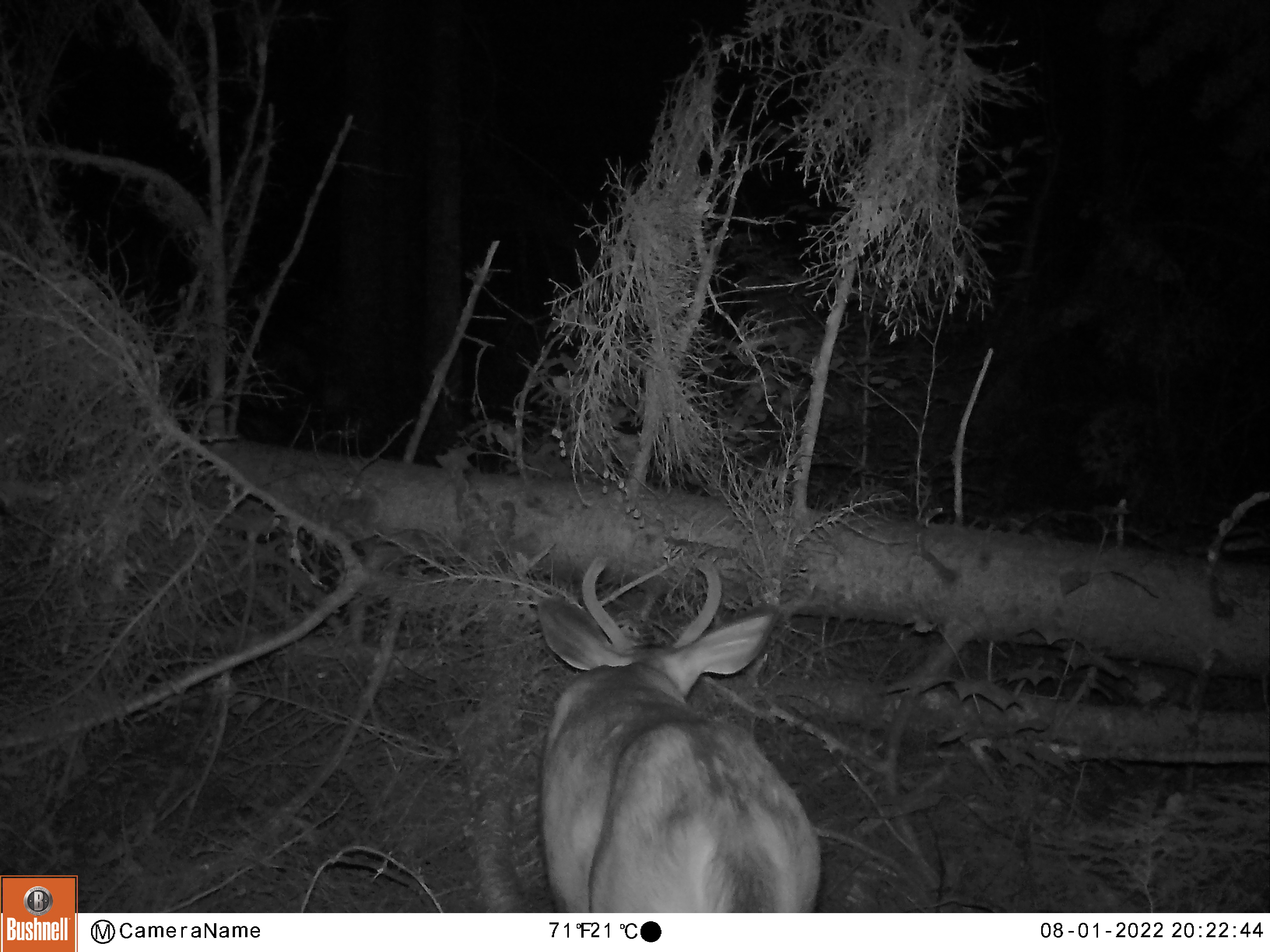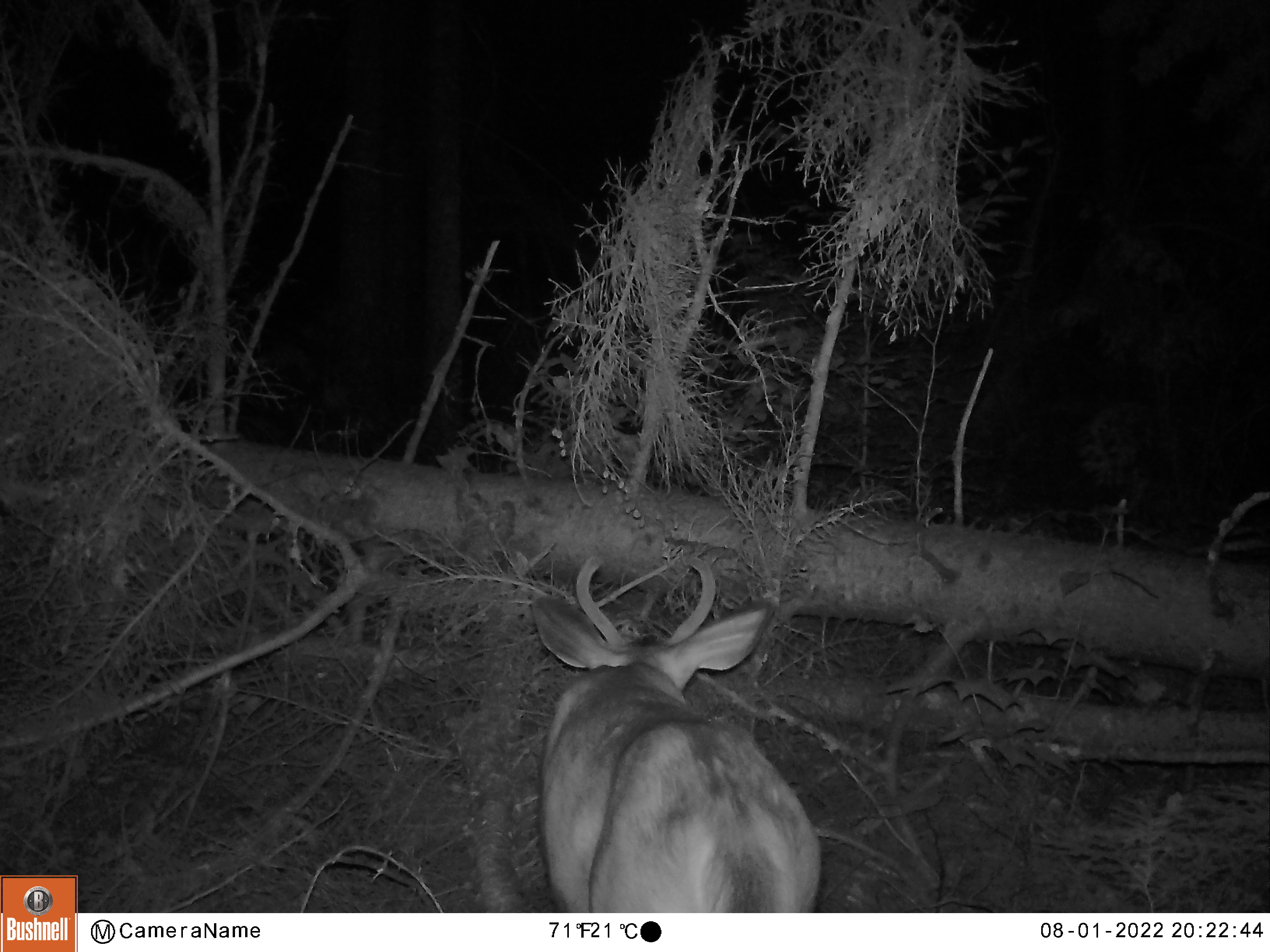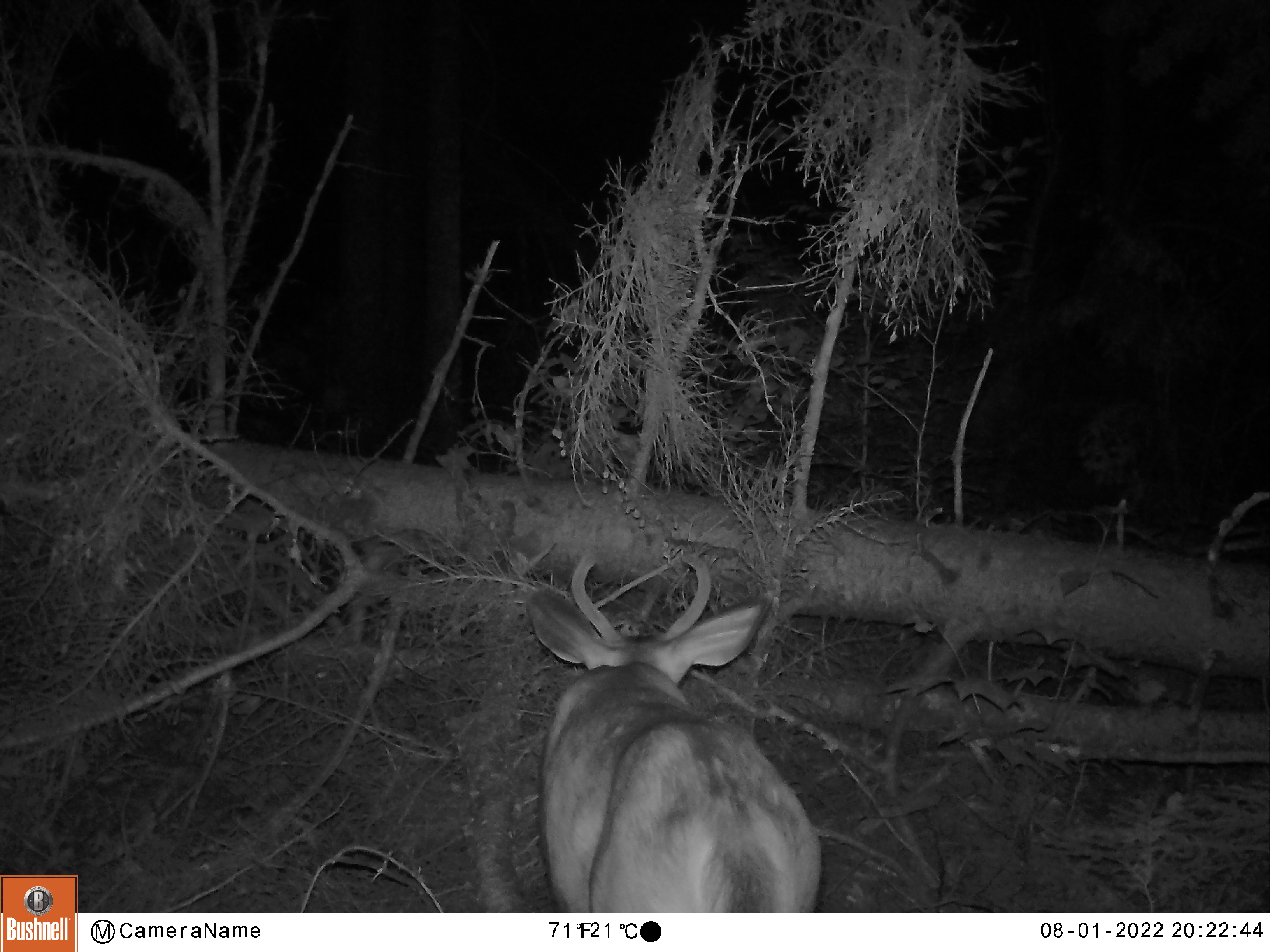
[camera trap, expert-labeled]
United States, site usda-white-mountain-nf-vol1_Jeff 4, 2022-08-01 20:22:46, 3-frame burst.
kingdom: Animalia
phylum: Chordata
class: Mammalia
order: Artiodactyla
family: Cervidae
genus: Odocoileus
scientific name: Odocoileus virginianus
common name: white-tailed deer